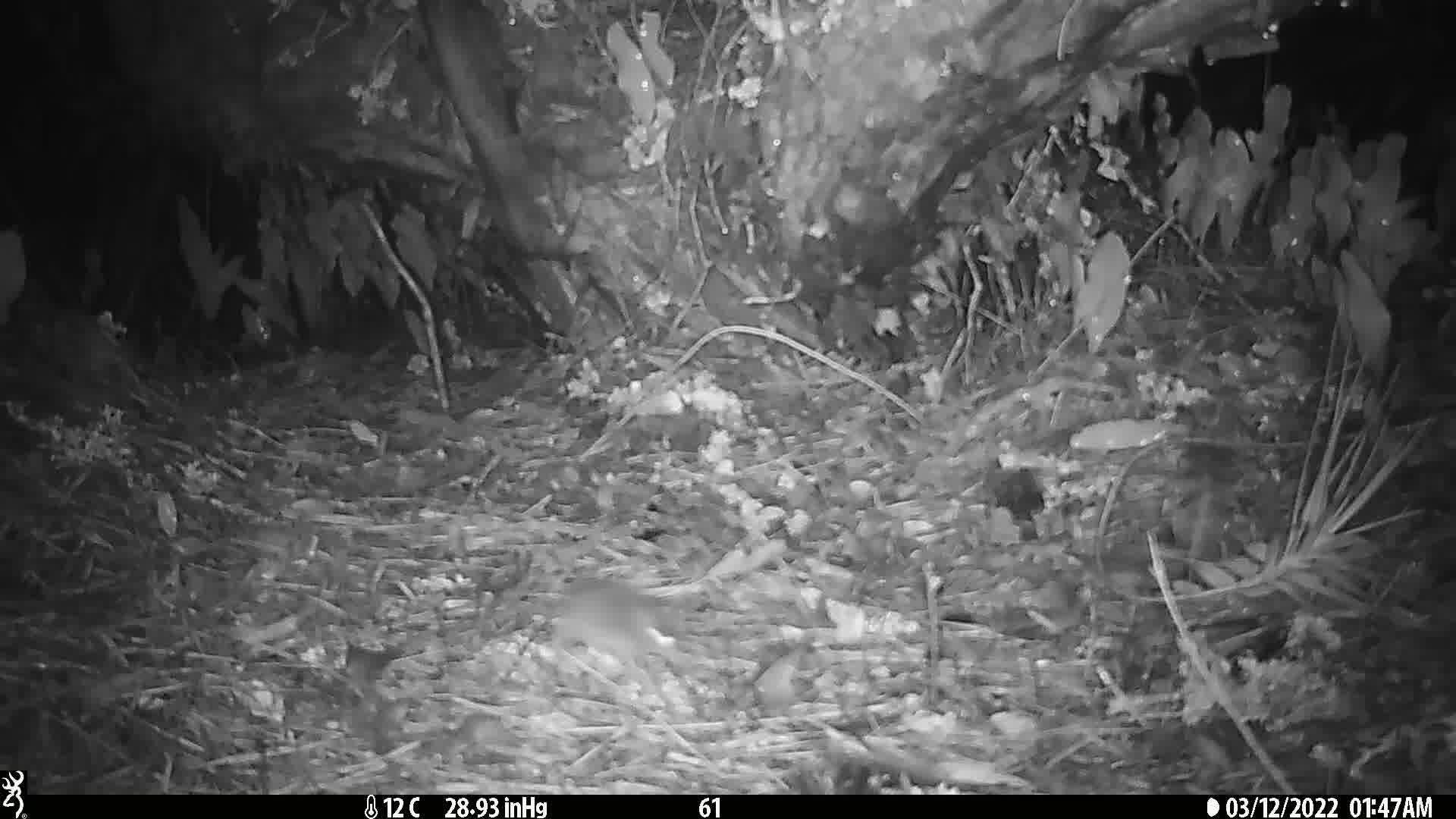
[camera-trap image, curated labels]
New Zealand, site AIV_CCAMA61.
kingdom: Animalia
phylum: Chordata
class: Mammalia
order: Rodentia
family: Muridae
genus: Mus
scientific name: Mus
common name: mouse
Mouse (Mus).